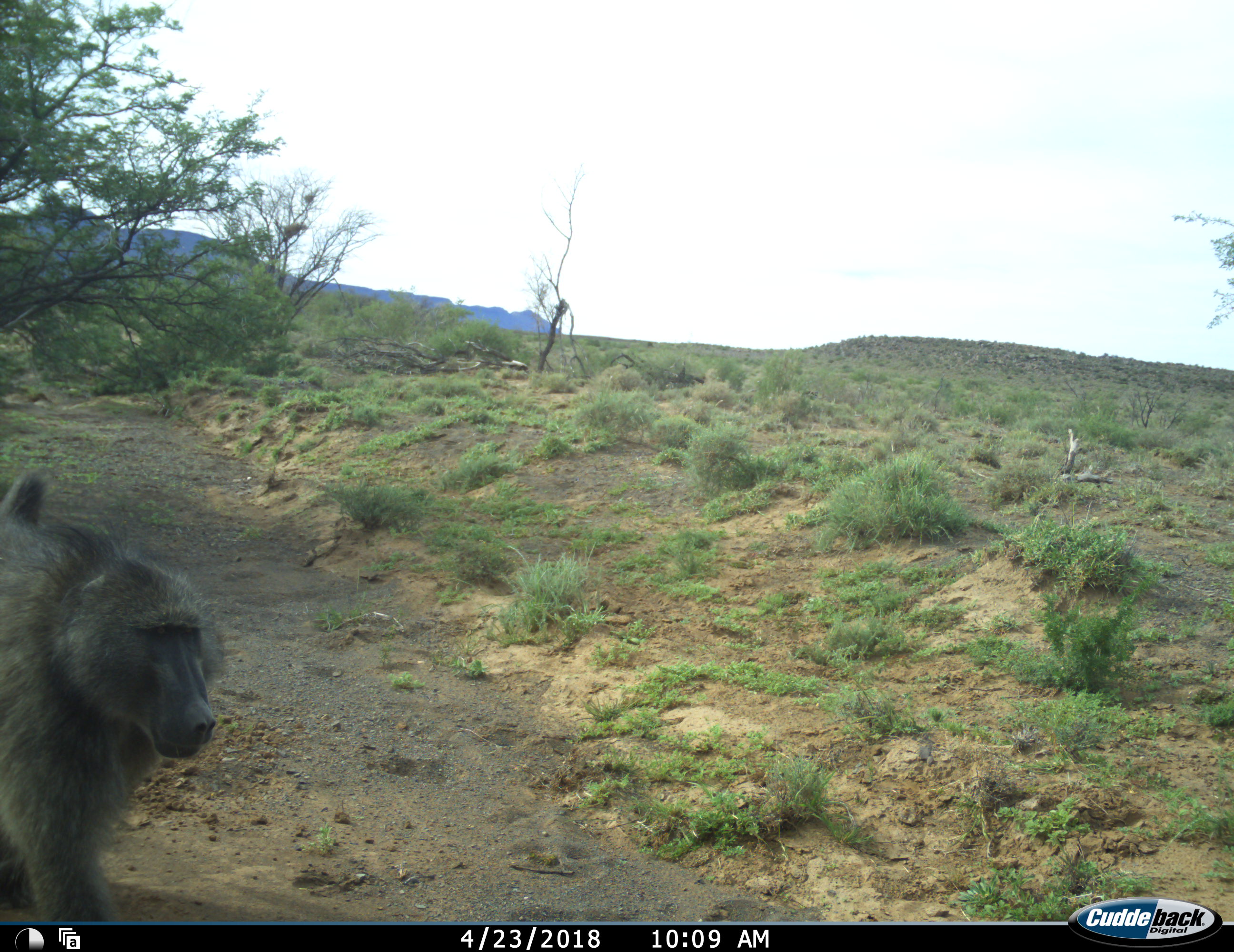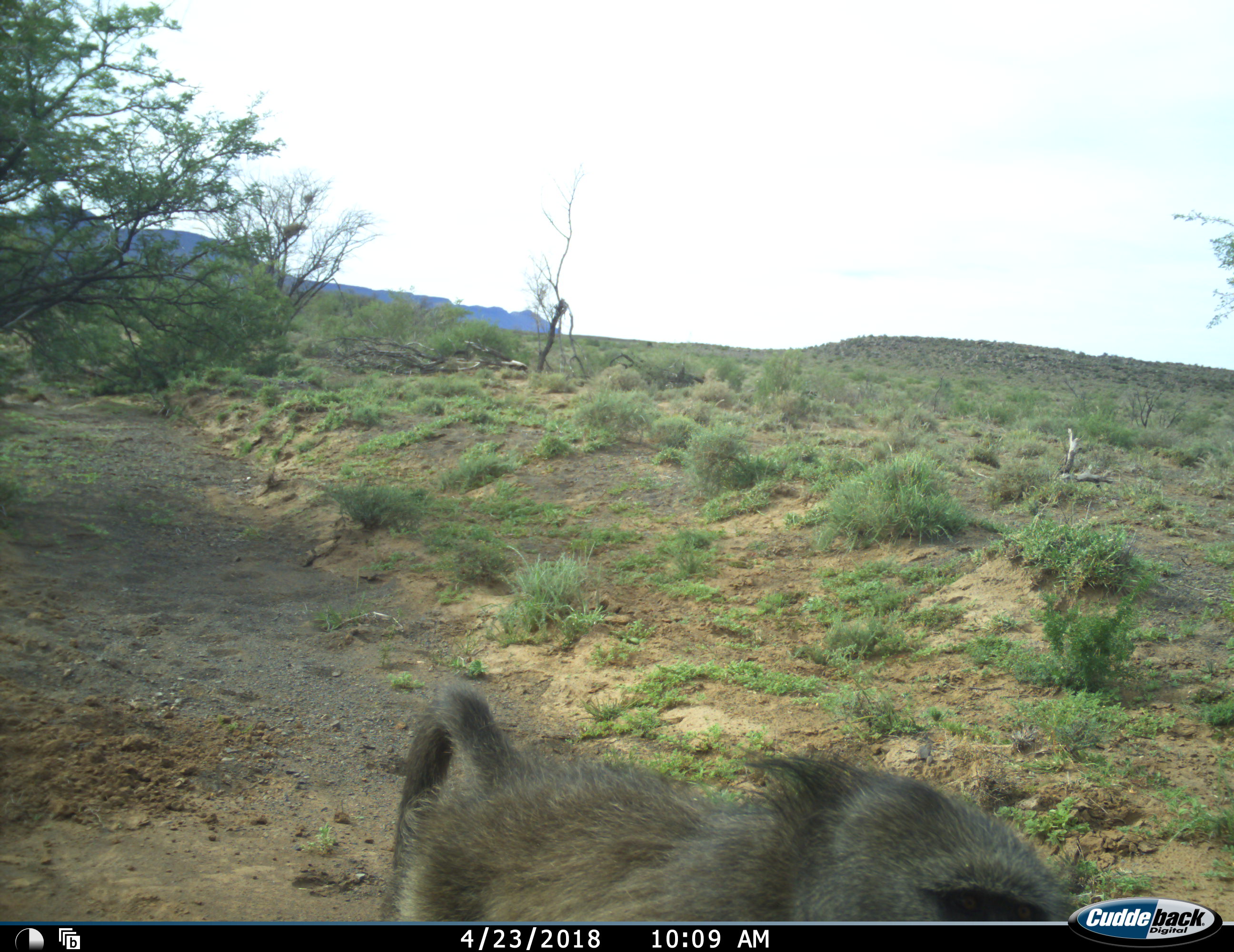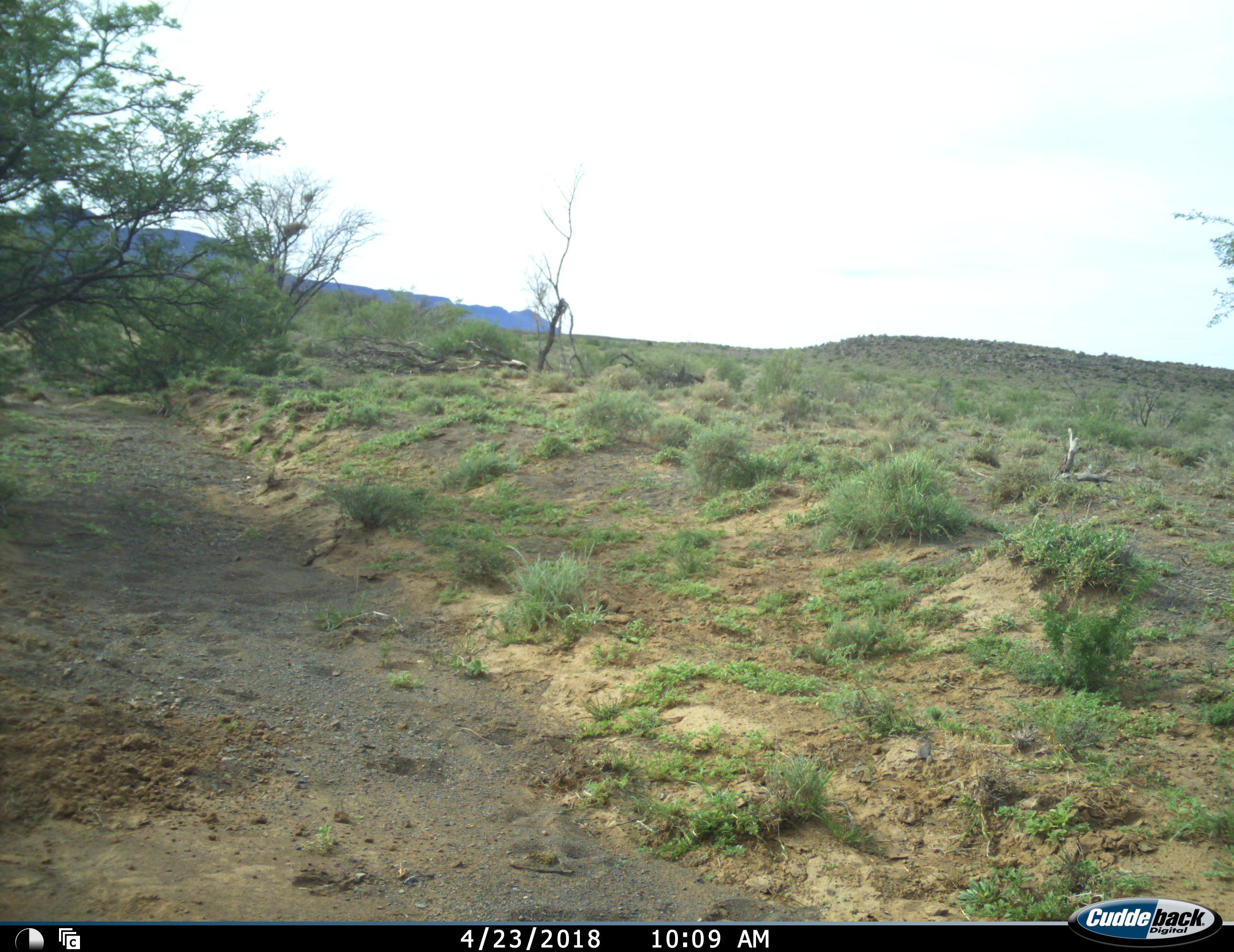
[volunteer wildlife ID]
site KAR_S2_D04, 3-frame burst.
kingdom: Animalia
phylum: Chordata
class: Mammalia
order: Primates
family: Cercopithecidae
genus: Papio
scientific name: Papio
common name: baboon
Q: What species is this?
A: Baboon (Papio).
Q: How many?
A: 1.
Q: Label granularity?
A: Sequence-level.